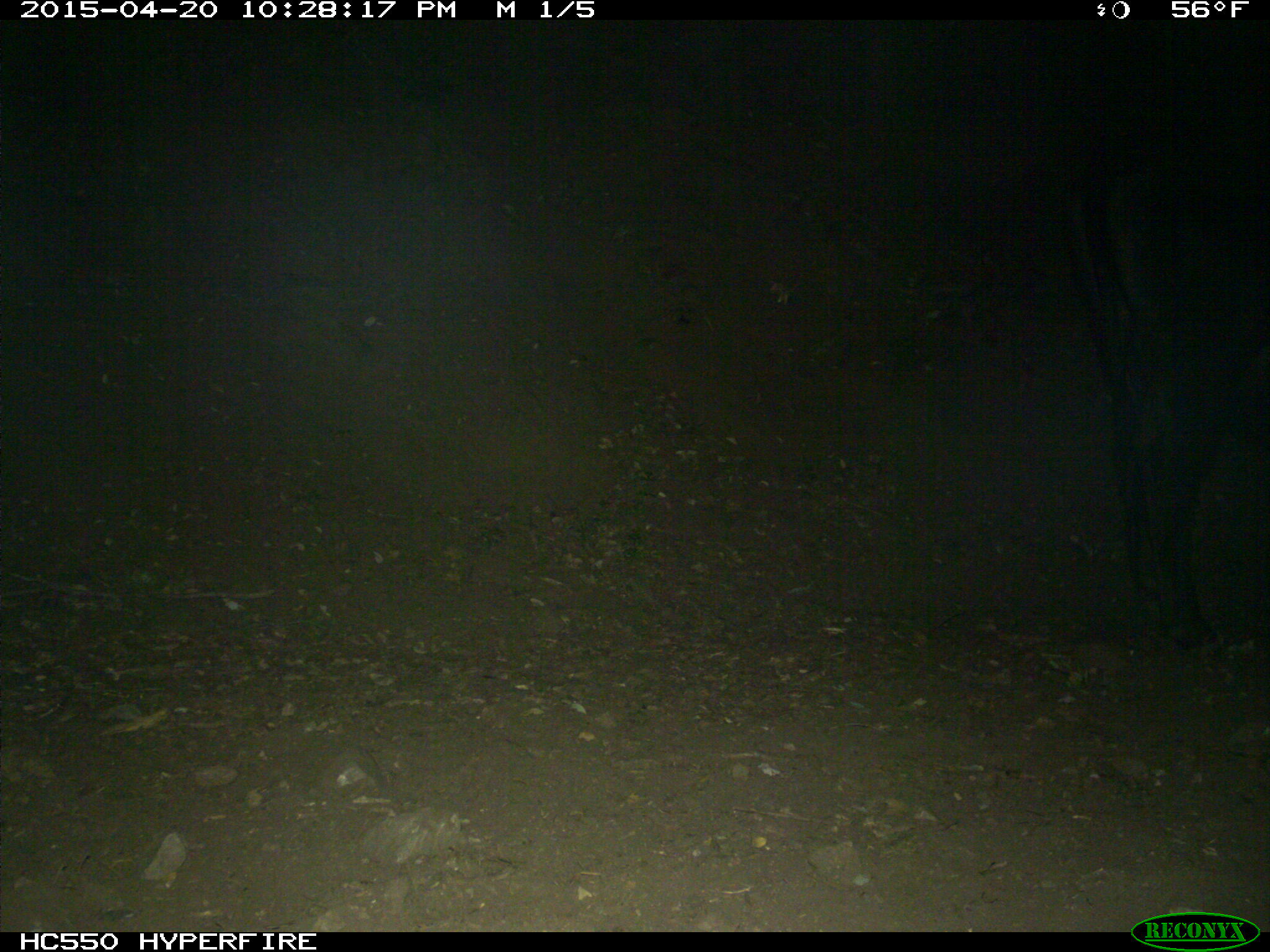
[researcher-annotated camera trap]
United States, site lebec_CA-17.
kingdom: Animalia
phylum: Chordata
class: Mammalia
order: Artiodactyla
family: Bovidae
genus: Bos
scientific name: Bos taurus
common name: domestic cow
Bos taurus (domestic cow).